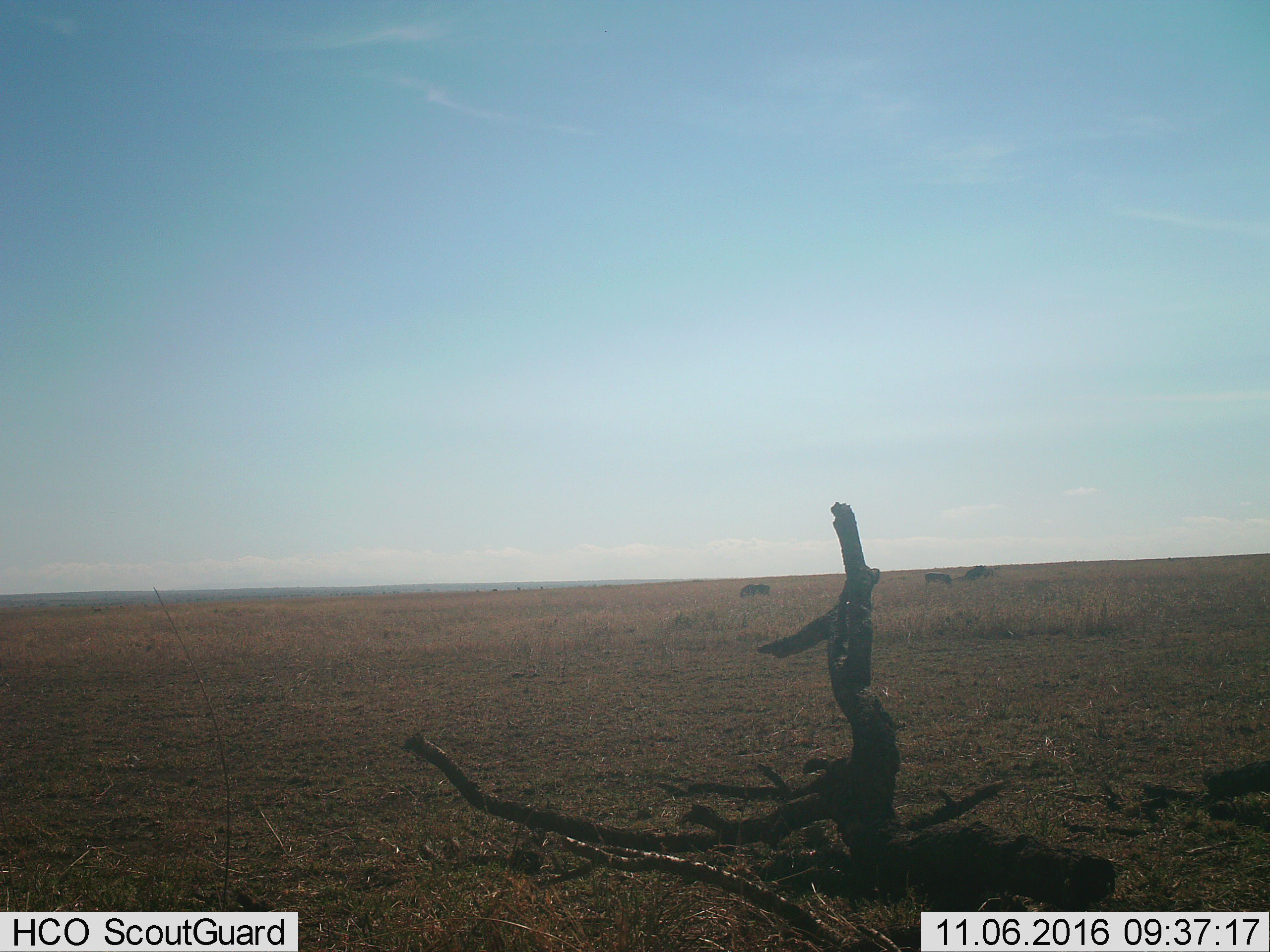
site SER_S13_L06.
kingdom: Animalia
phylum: Chordata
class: Mammalia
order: Artiodactyla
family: Bovidae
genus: Connochaetes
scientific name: Connochaetes taurinus taurinus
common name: blue wildebeest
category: wildebeestblue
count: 3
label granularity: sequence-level